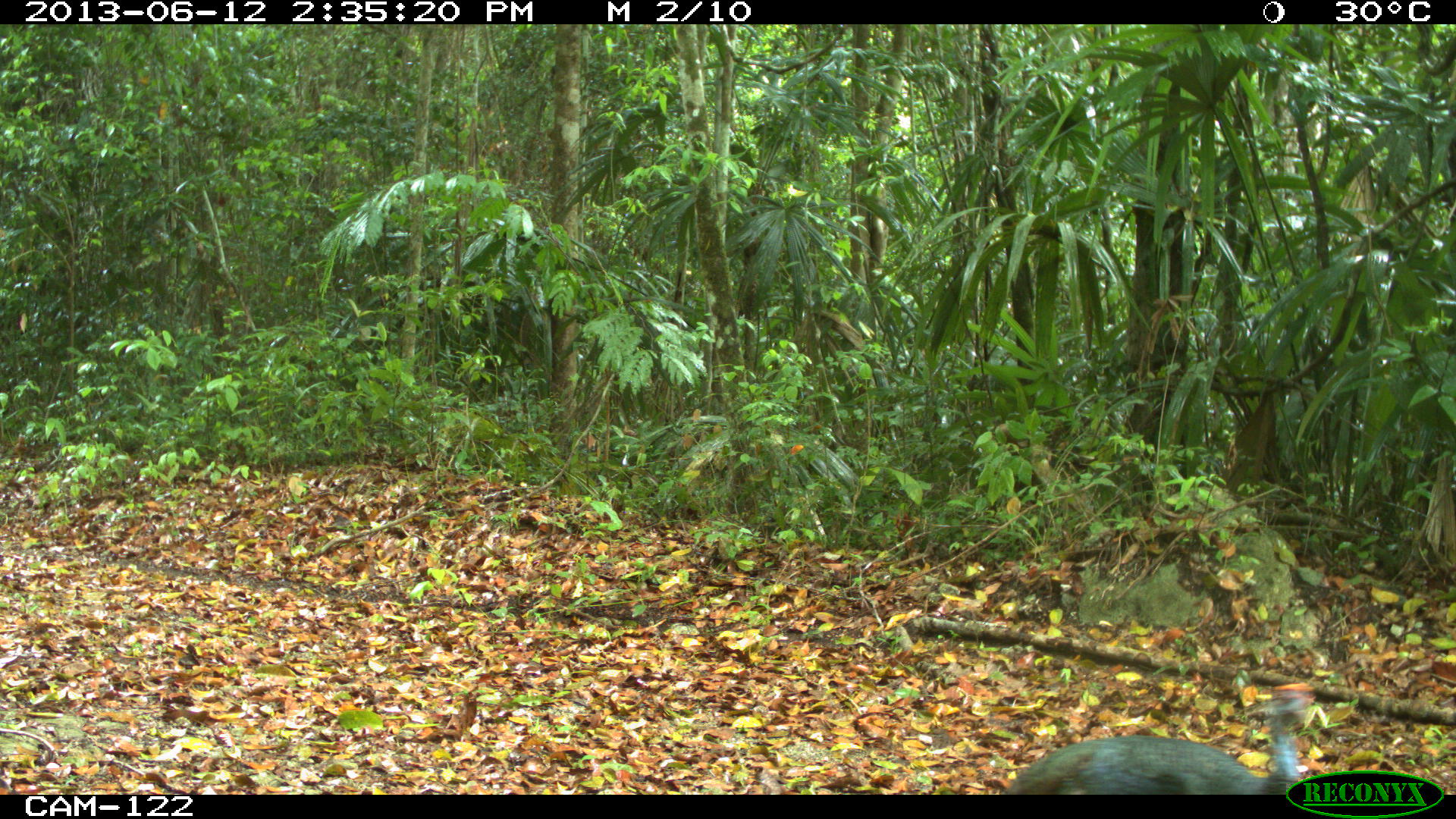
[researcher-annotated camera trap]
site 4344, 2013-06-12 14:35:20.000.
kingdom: Animalia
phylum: Chordata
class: Aves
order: Galliformes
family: Phasianidae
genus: Meleagris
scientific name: Meleagris ocellata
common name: ocellated turkey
Meleagris ocellata (ocellated turkey), count 1.